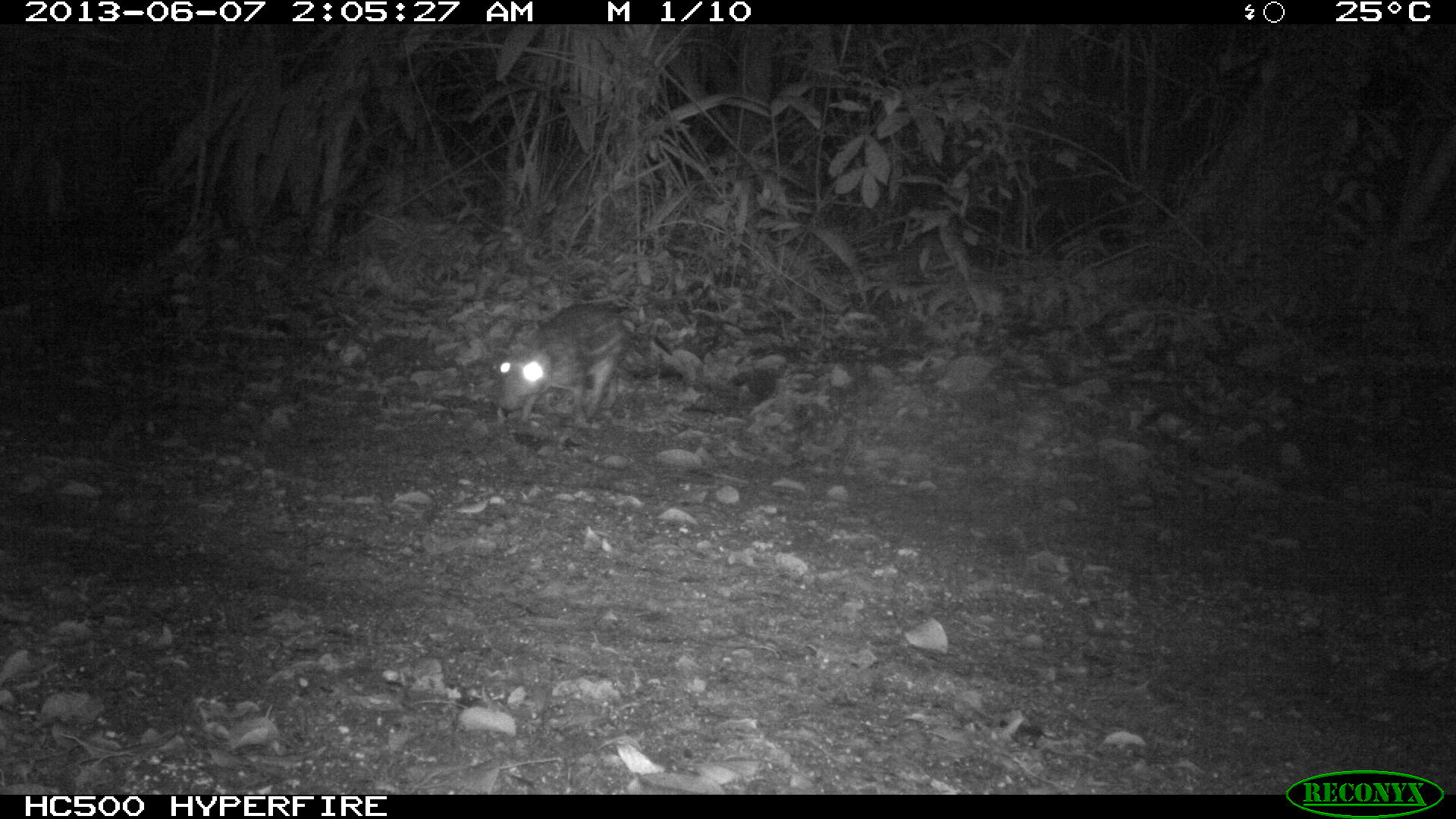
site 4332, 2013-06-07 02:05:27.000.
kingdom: Animalia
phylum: Chordata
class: Mammalia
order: Rodentia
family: Cuniculidae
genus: Cuniculus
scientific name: Cuniculus paca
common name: lowland paca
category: agouti paca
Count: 1.